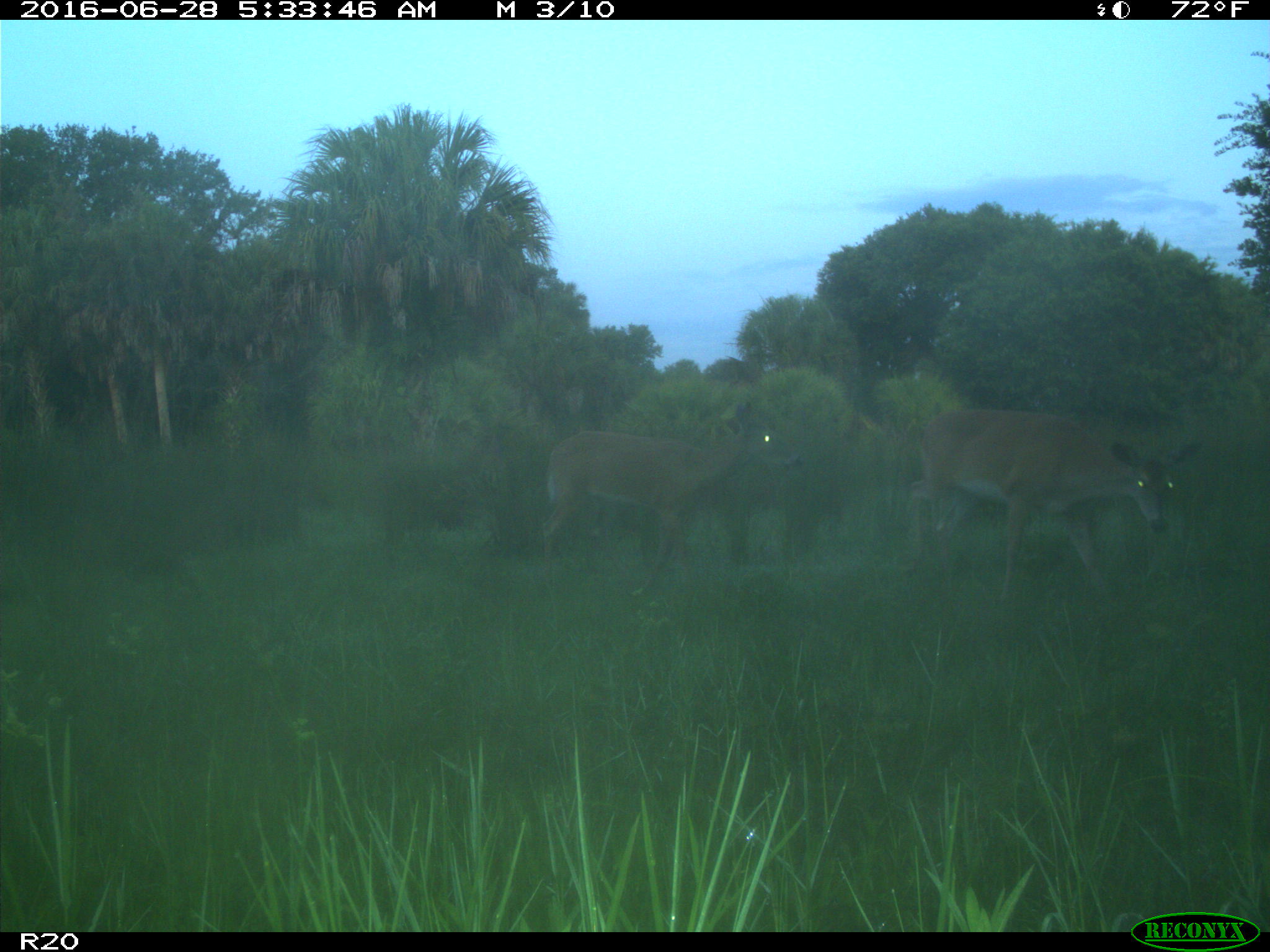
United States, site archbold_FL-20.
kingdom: Animalia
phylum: Chordata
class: Mammalia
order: Artiodactyla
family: Cervidae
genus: Odocoileus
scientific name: Odocoileus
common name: deer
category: unidentified deer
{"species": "unidentified deer (deer) (Odocoileus)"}